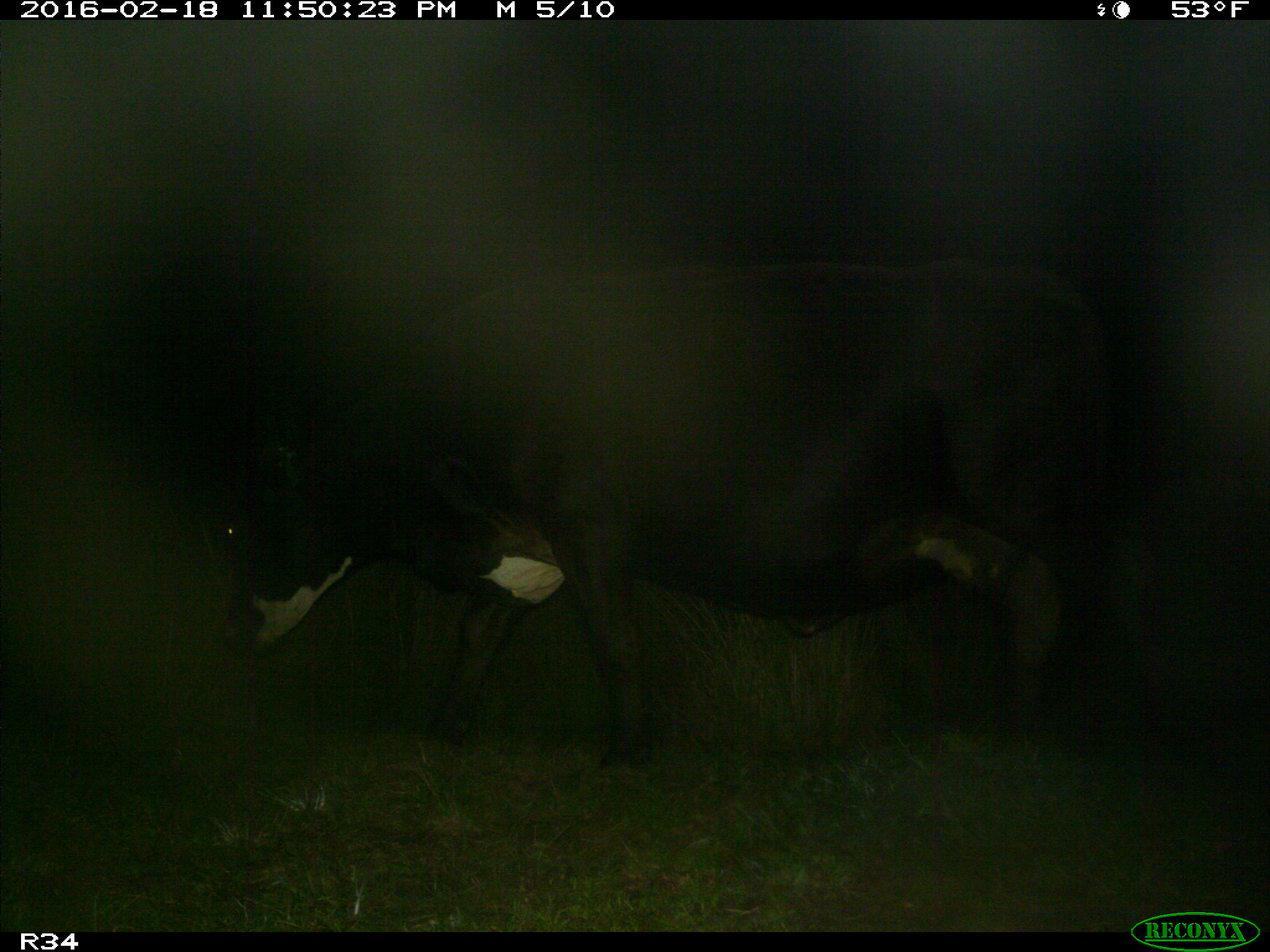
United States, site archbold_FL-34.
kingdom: Animalia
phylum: Chordata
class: Mammalia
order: Artiodactyla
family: Bovidae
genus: Bos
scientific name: Bos taurus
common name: domestic cow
Bos taurus (domestic cow).